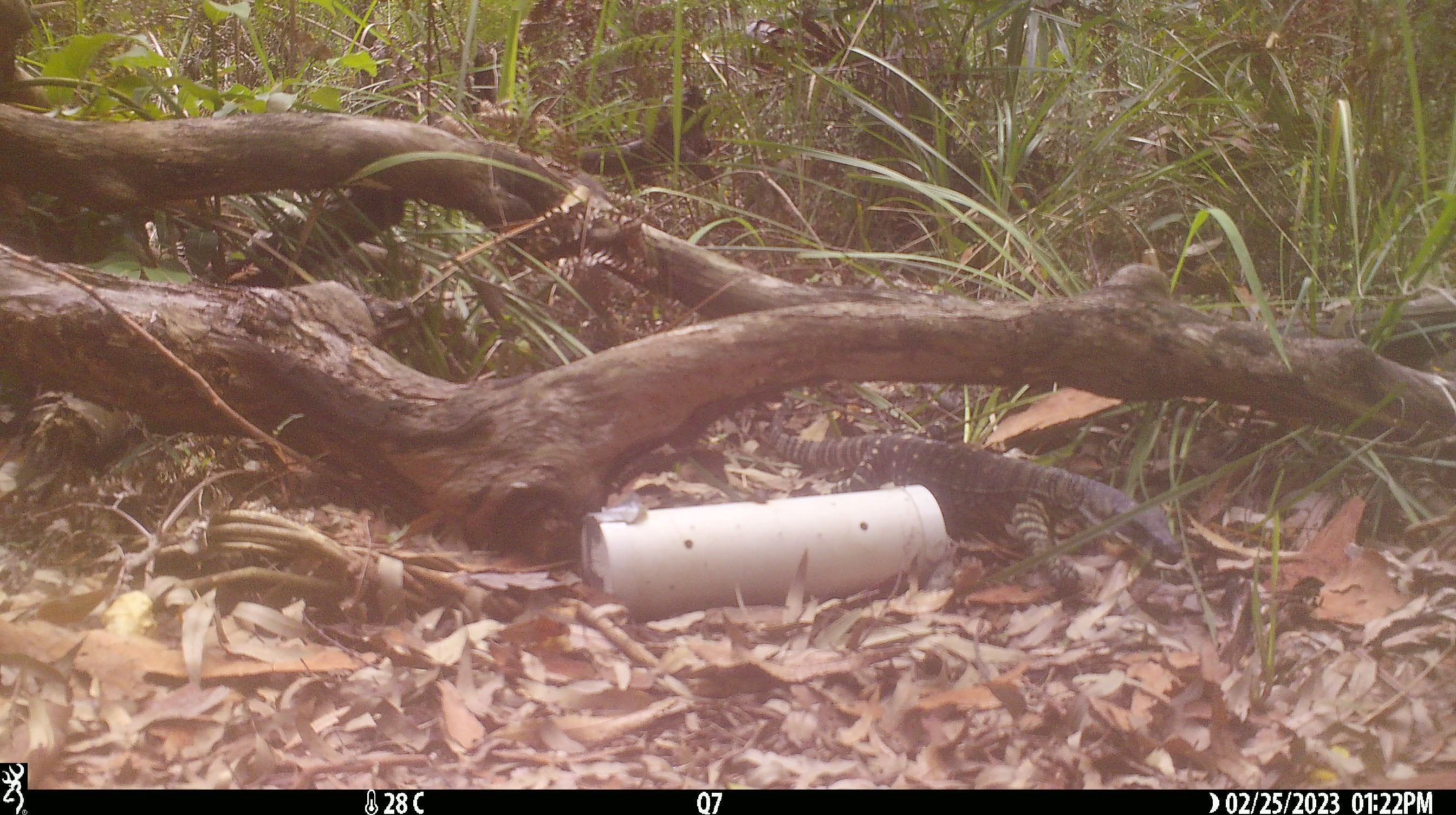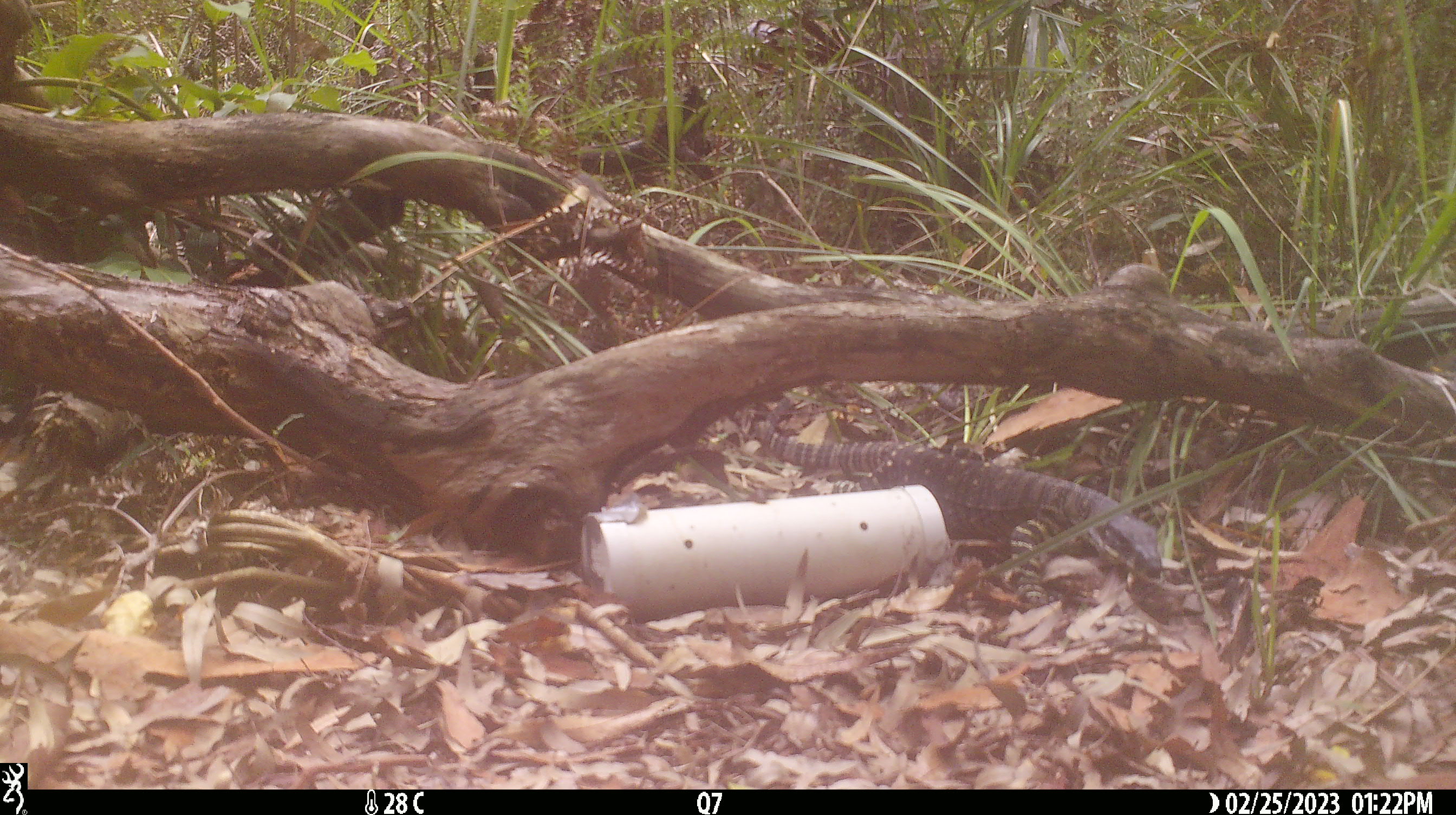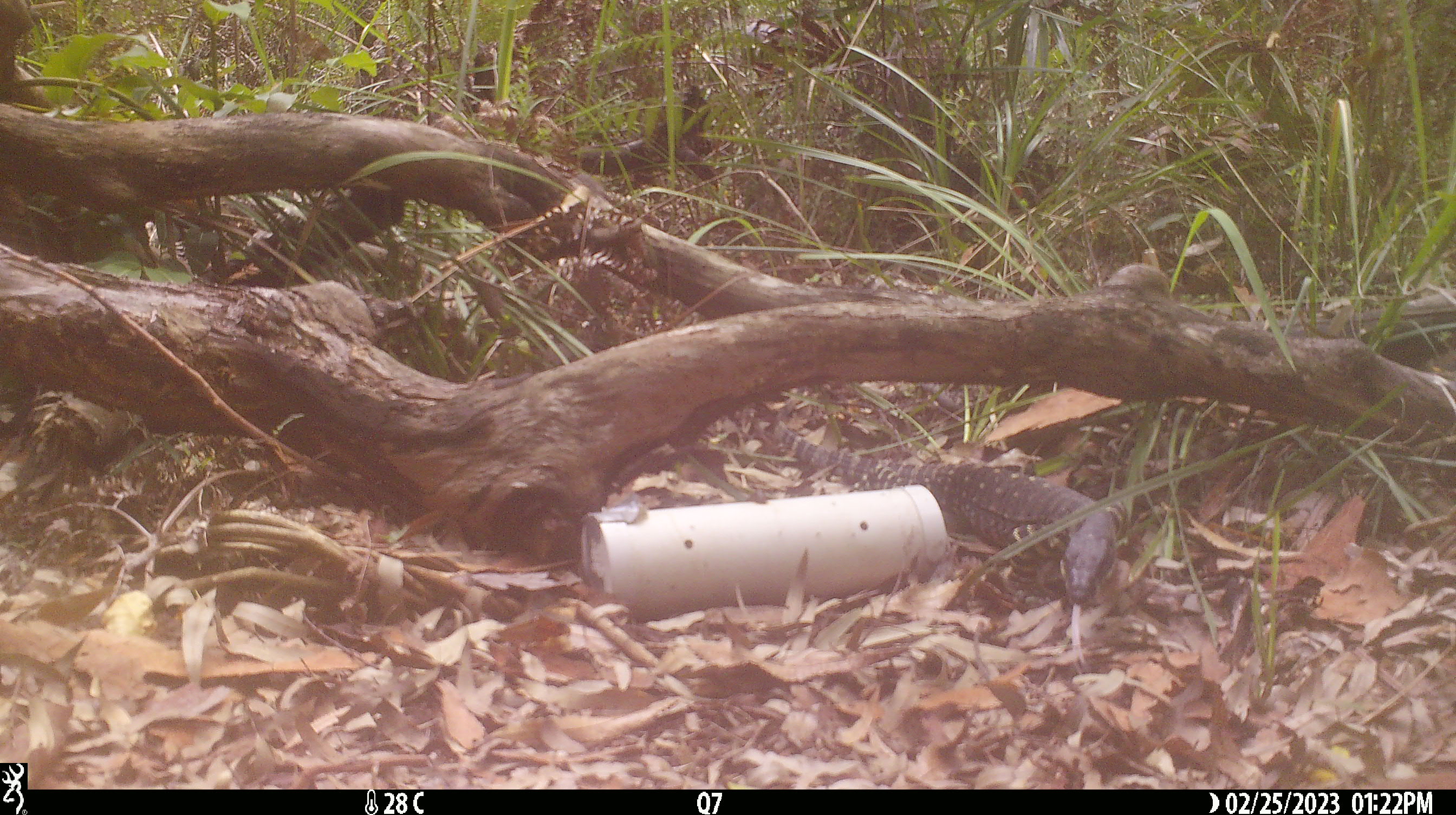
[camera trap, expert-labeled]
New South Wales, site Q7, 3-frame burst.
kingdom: Animalia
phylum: Chordata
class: Reptilia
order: Squamata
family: Varanidae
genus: Varanus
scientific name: Varanus varius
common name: lace monitor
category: goanna